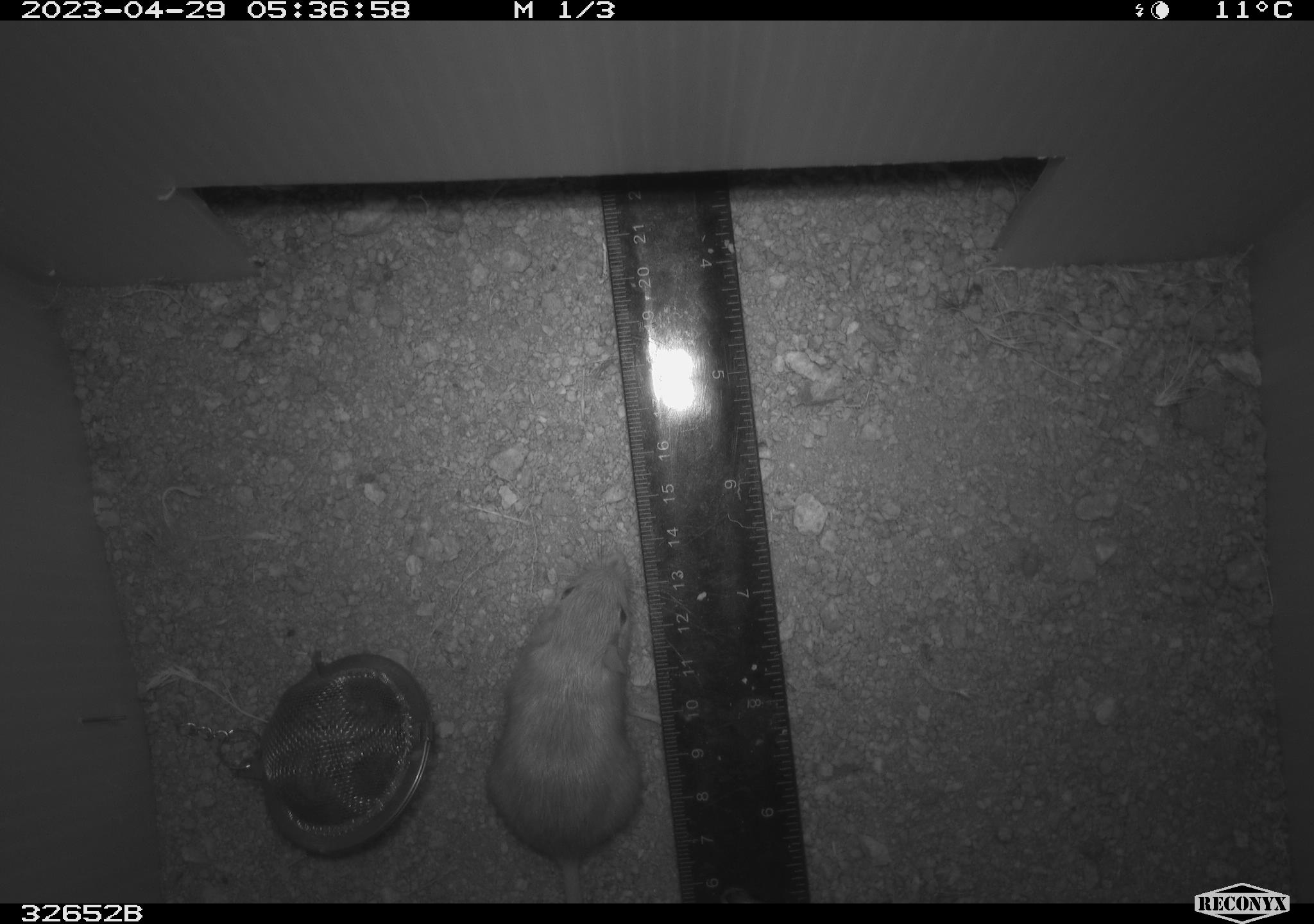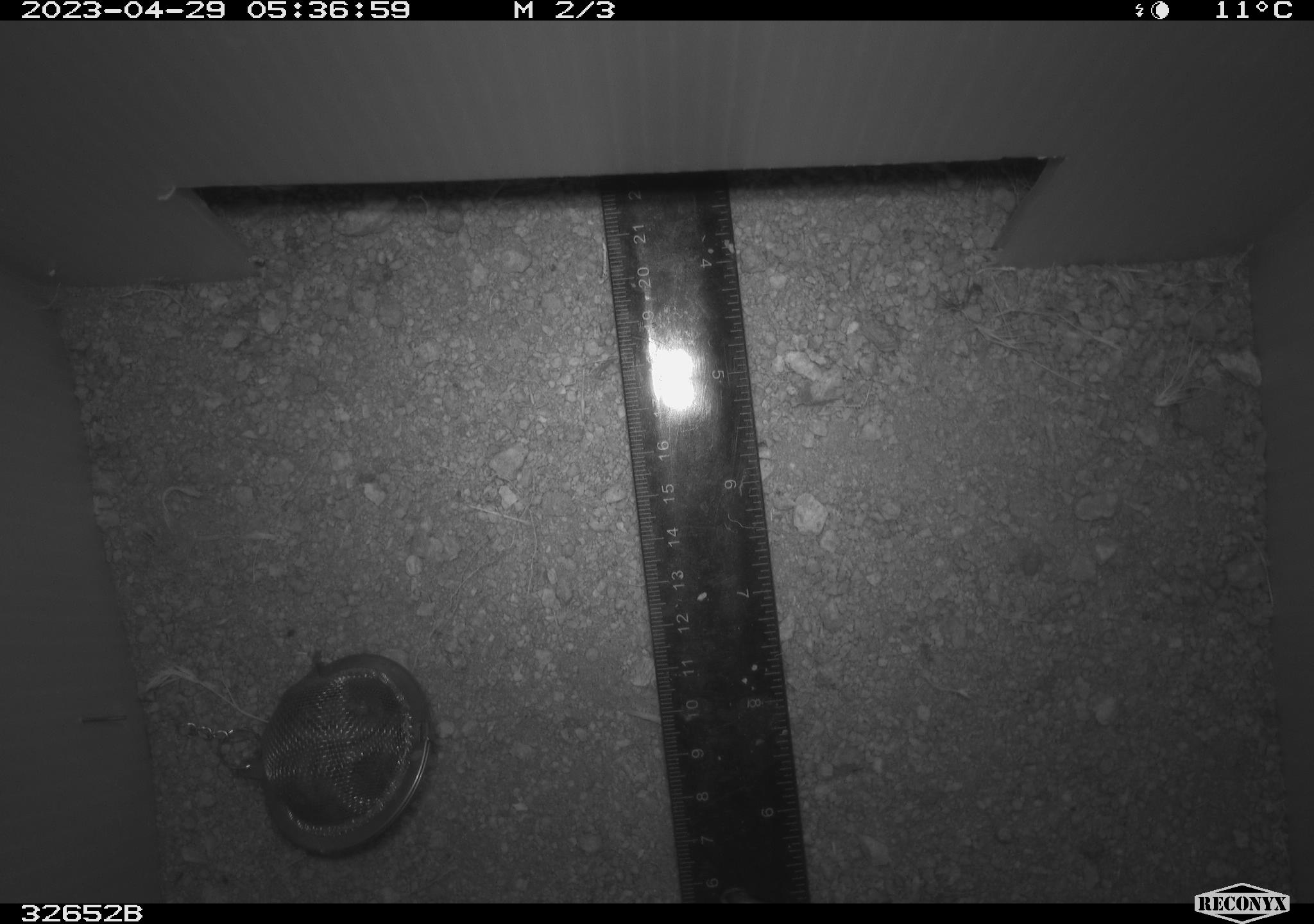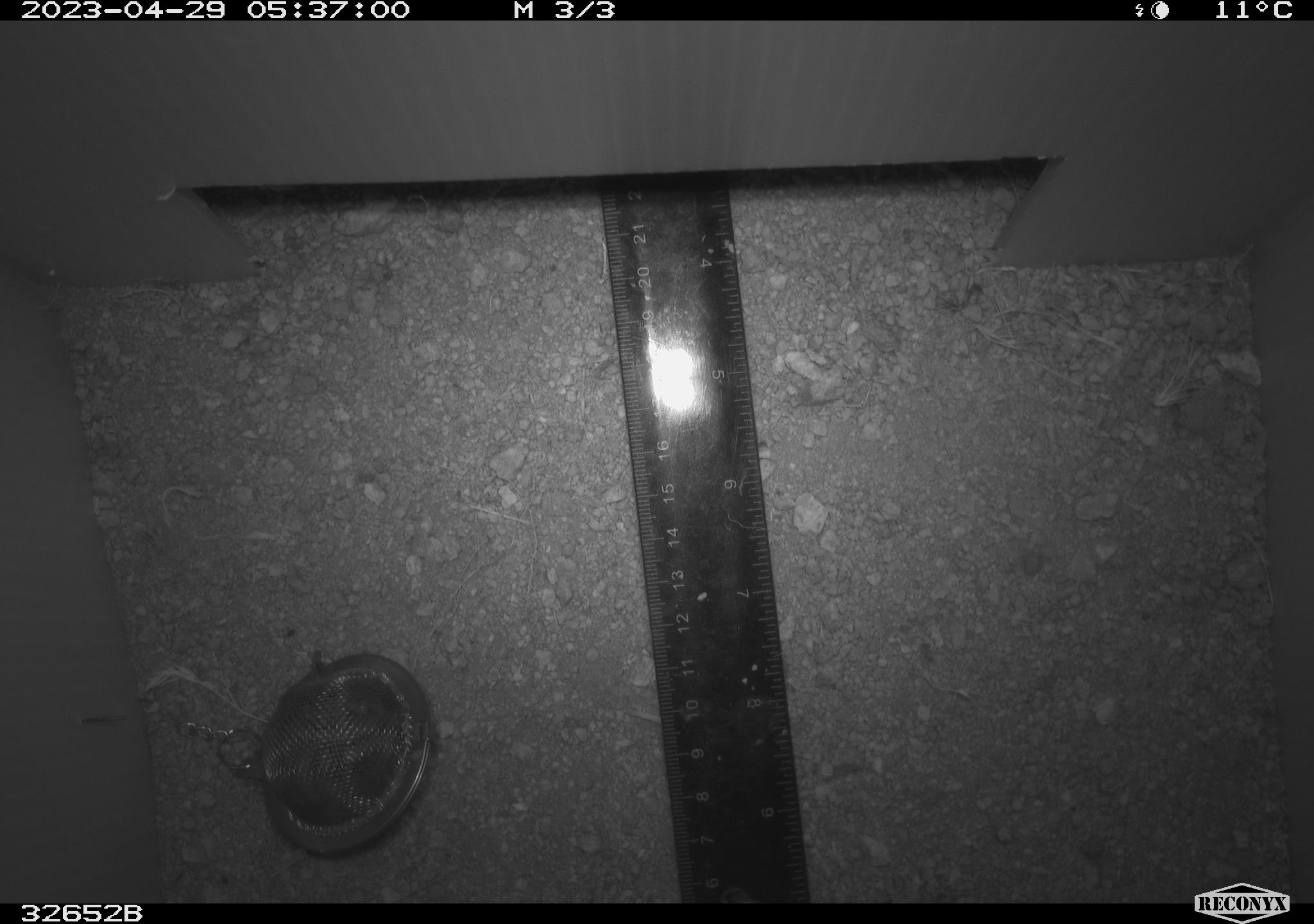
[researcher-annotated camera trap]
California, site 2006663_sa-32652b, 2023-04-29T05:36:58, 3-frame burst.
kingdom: Animalia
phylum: Chordata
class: Mammalia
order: Rodentia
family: Heteromyidae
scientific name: Heteromyidae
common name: kangaroo rats and pocket mice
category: heteromyidae family